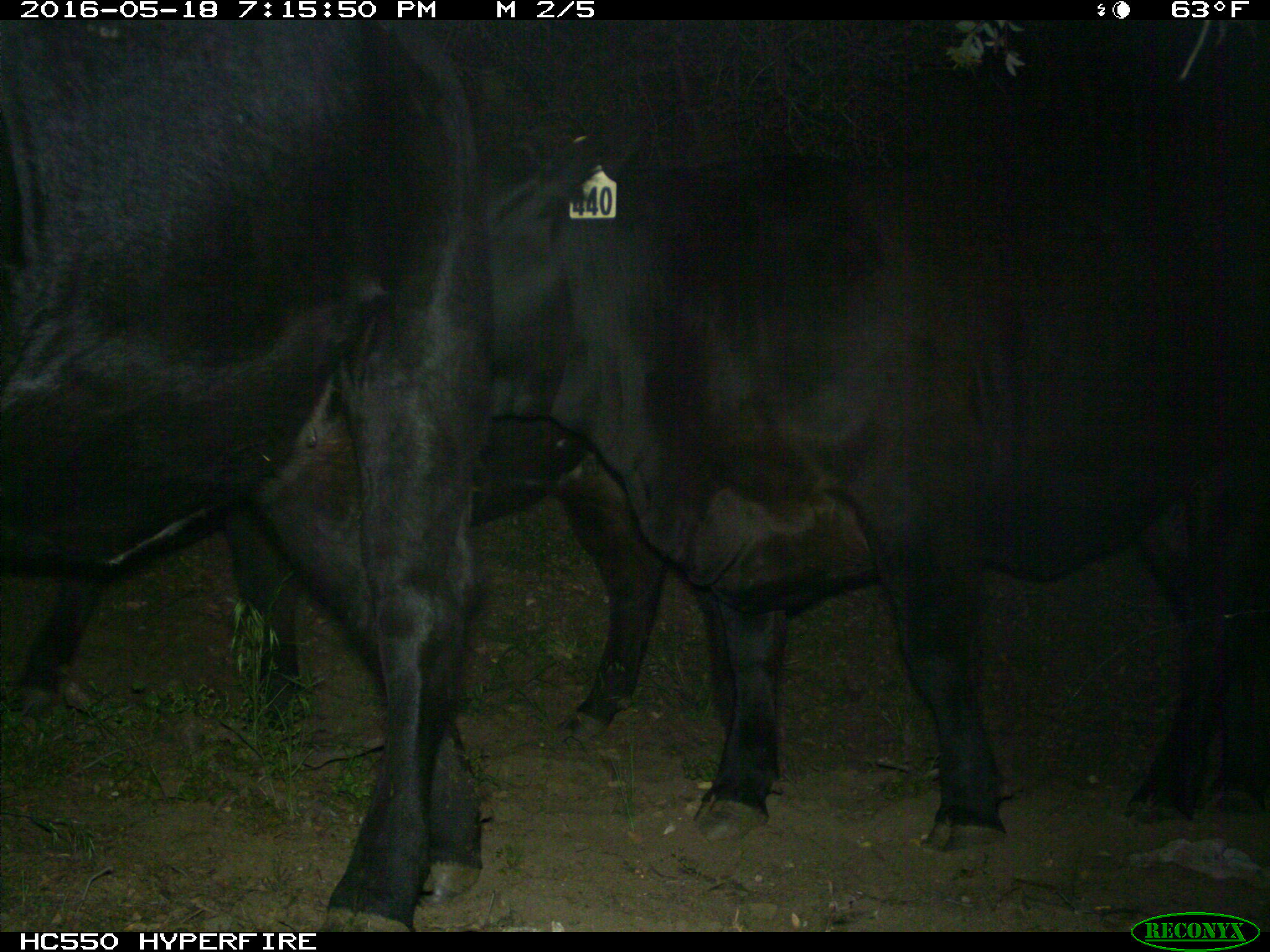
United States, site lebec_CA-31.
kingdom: Animalia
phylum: Chordata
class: Mammalia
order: Artiodactyla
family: Bovidae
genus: Bos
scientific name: Bos taurus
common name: domestic cow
Bos taurus (domestic cow).